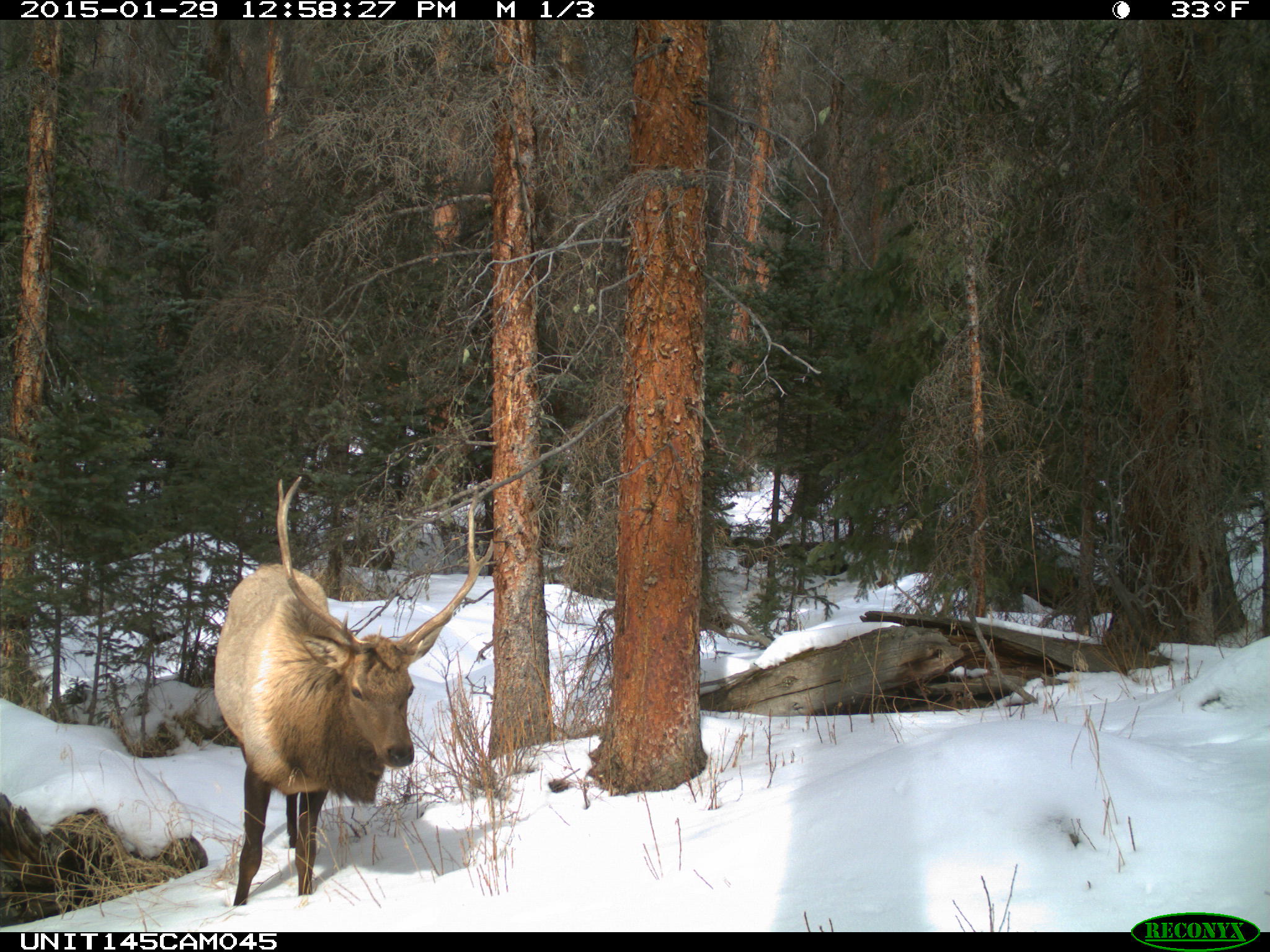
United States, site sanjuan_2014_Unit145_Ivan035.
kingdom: Animalia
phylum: Chordata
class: Mammalia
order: Artiodactyla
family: Cervidae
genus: Cervus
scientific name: Cervus elaphus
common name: red deer